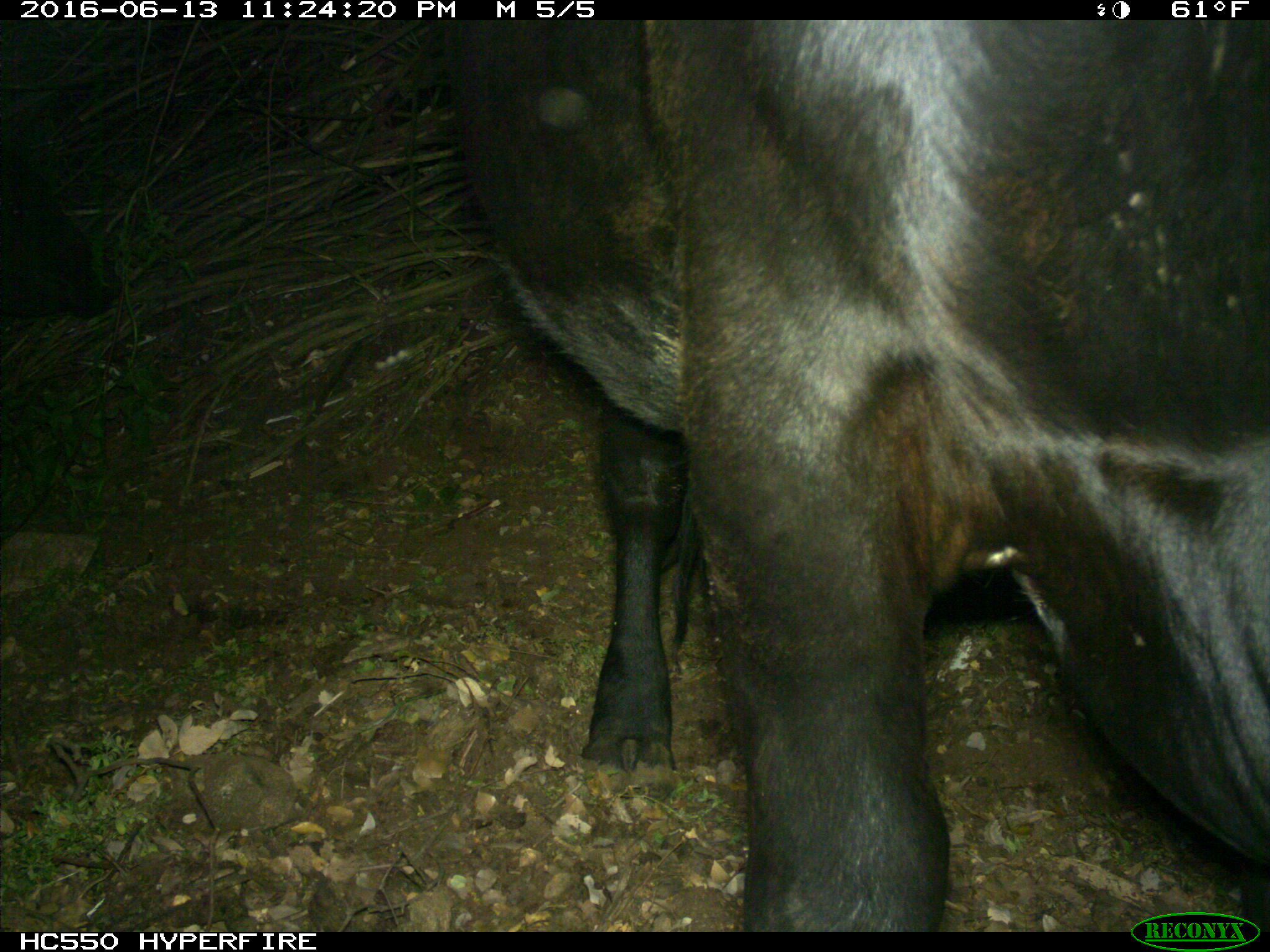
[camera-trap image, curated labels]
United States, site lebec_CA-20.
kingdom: Animalia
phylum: Chordata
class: Mammalia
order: Artiodactyla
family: Bovidae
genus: Bos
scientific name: Bos taurus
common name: domestic cow